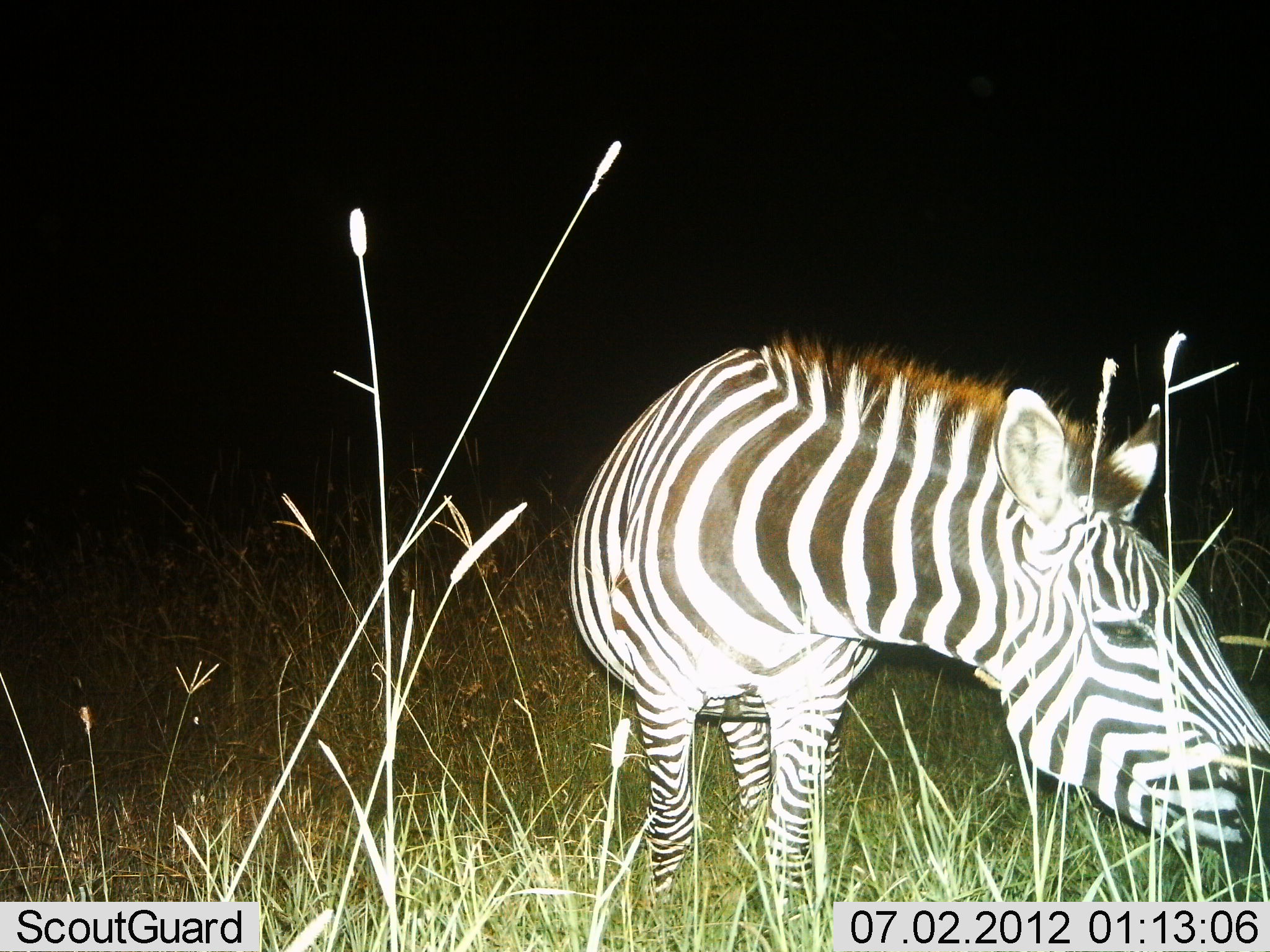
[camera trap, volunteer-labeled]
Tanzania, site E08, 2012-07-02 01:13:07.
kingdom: Animalia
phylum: Chordata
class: Mammalia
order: Perissodactyla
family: Equidae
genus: Equus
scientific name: Equus quagga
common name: plains zebra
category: zebra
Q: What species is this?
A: Zebra (plains zebra) (Equus quagga).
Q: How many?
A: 1.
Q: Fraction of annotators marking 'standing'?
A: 50%.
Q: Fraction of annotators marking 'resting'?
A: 0%.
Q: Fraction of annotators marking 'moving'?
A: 0%.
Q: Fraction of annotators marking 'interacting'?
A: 0%.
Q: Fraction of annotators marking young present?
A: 0%.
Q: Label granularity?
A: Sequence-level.